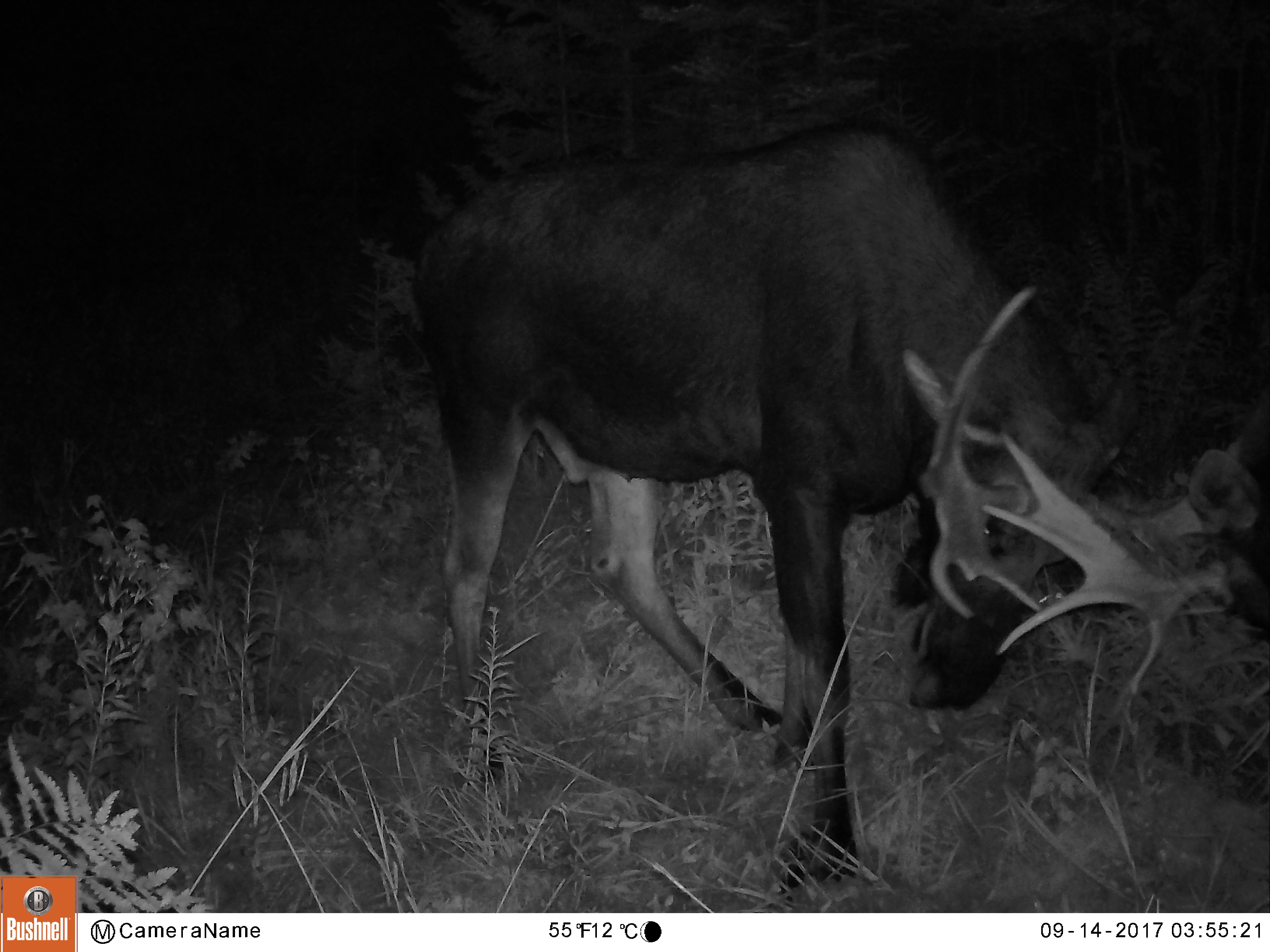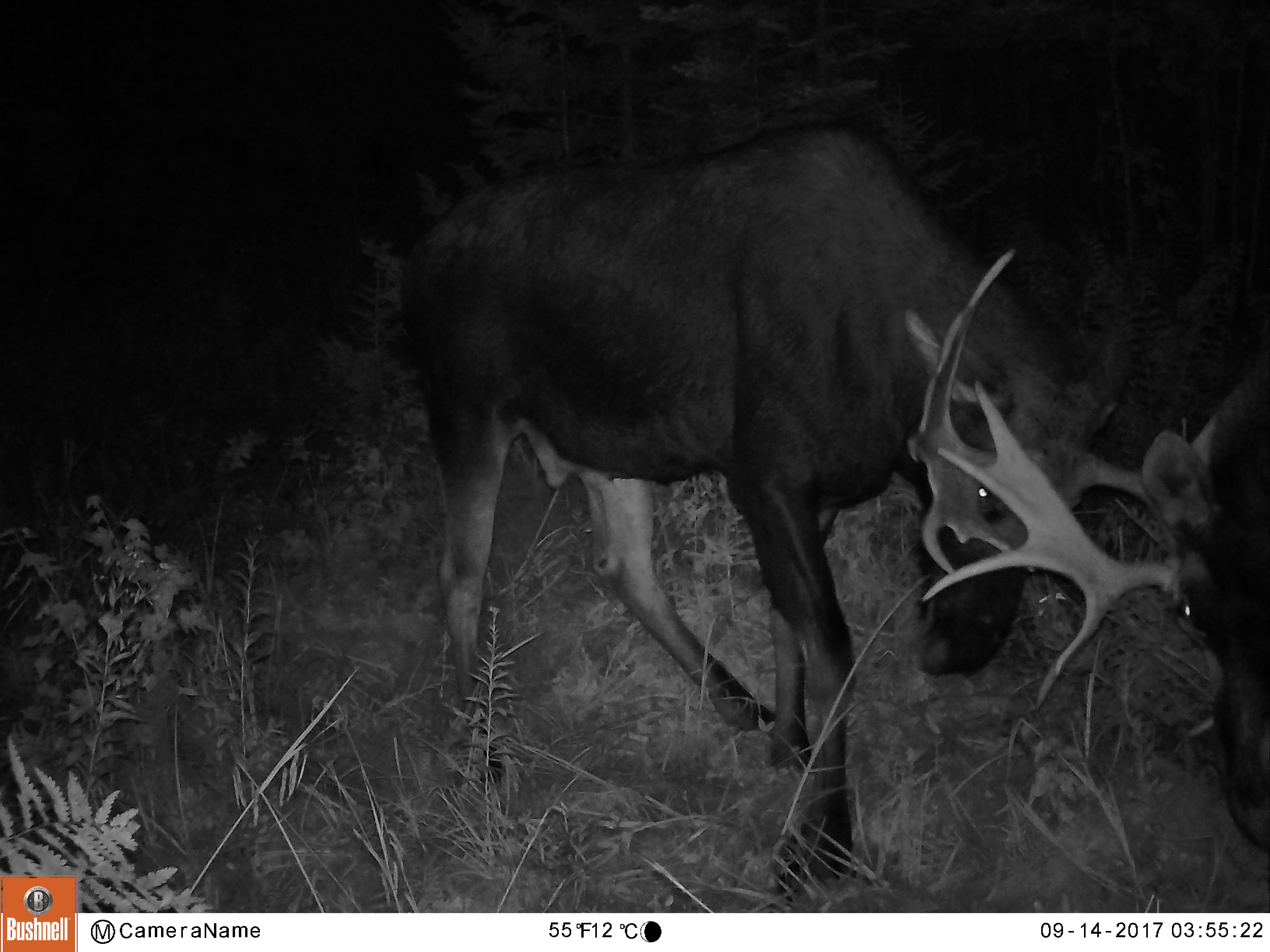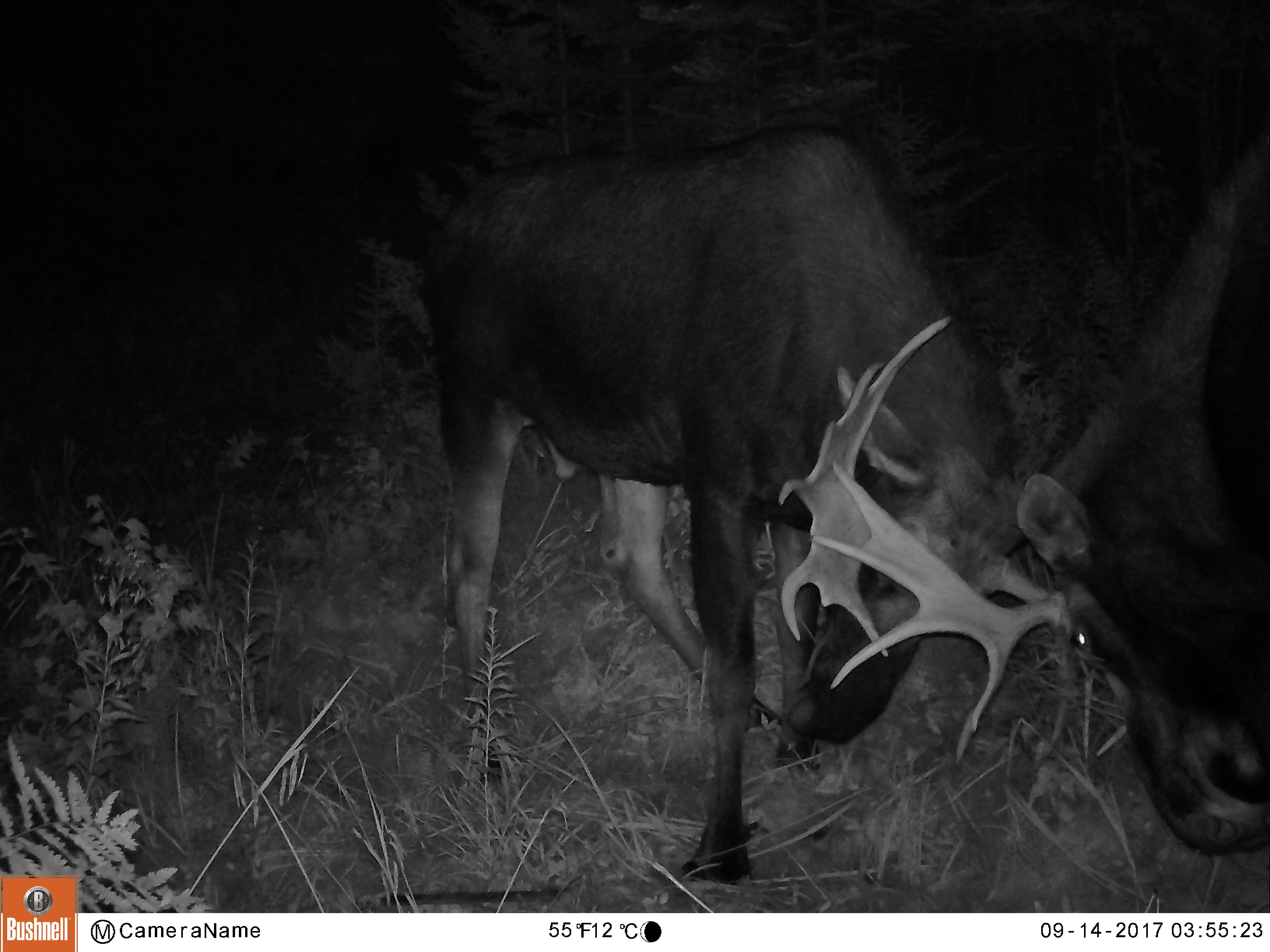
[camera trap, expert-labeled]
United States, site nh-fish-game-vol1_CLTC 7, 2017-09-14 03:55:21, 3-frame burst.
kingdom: Animalia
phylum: Chordata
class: Mammalia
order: Artiodactyla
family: Cervidae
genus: Alces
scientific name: Alces alces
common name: moose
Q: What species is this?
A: Moose (Alces alces).